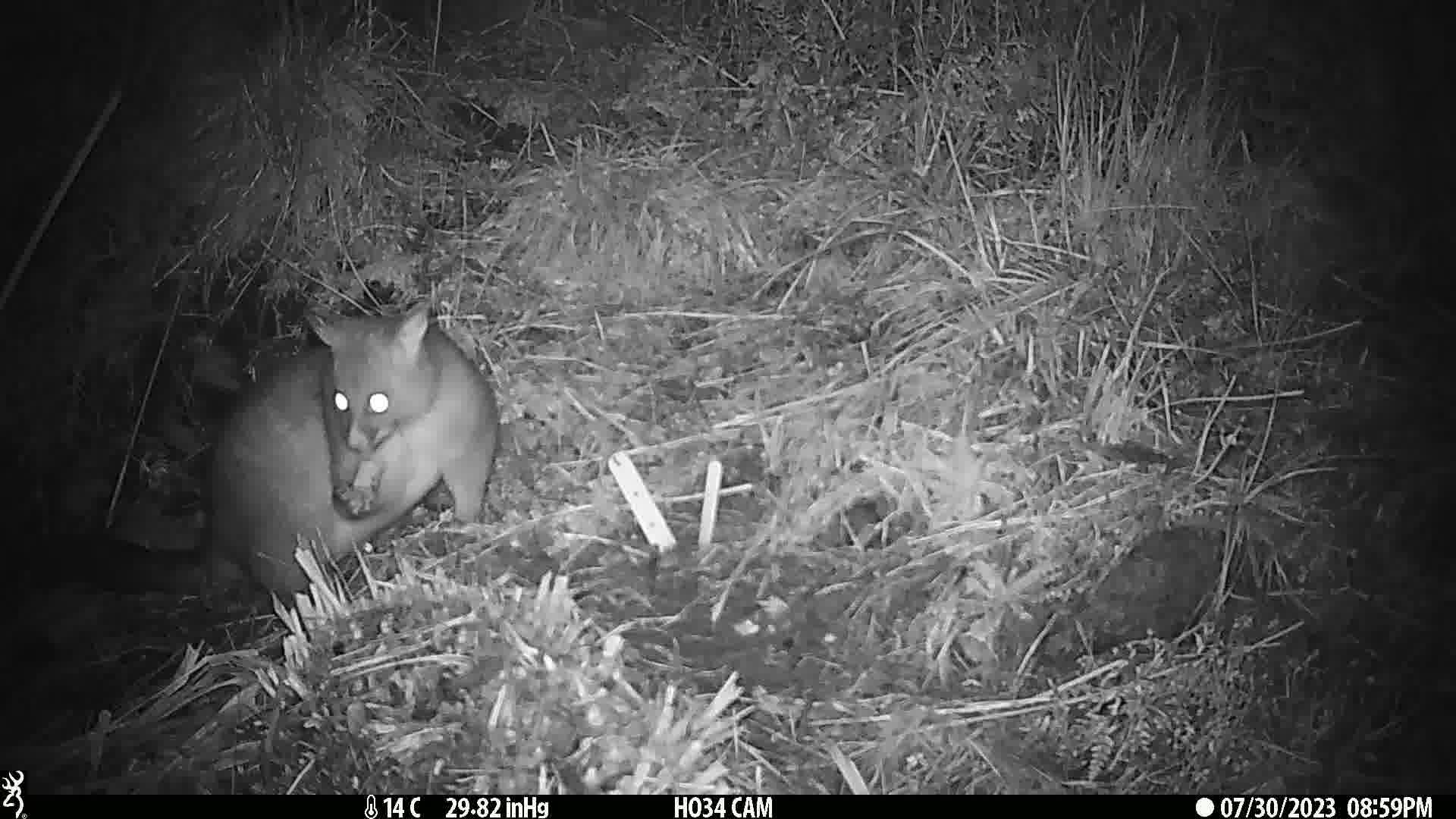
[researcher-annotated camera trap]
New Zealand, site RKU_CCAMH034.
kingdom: Animalia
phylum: Chordata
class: Mammalia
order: Diprotodontia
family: Phalangeridae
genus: Trichosurus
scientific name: Trichosurus vulpecula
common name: common brushtail possum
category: possum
Possum (common brushtail possum) (Trichosurus vulpecula).